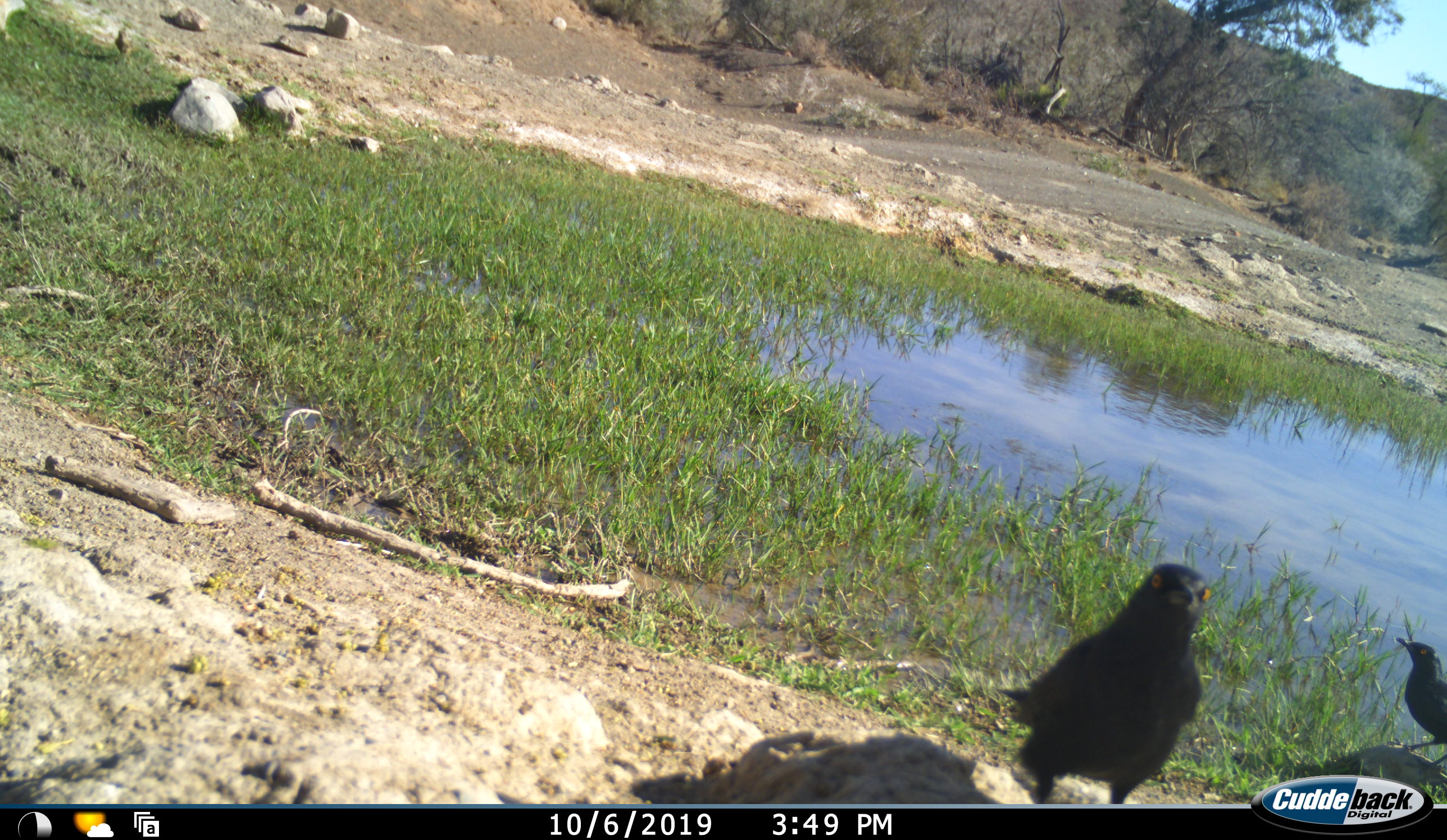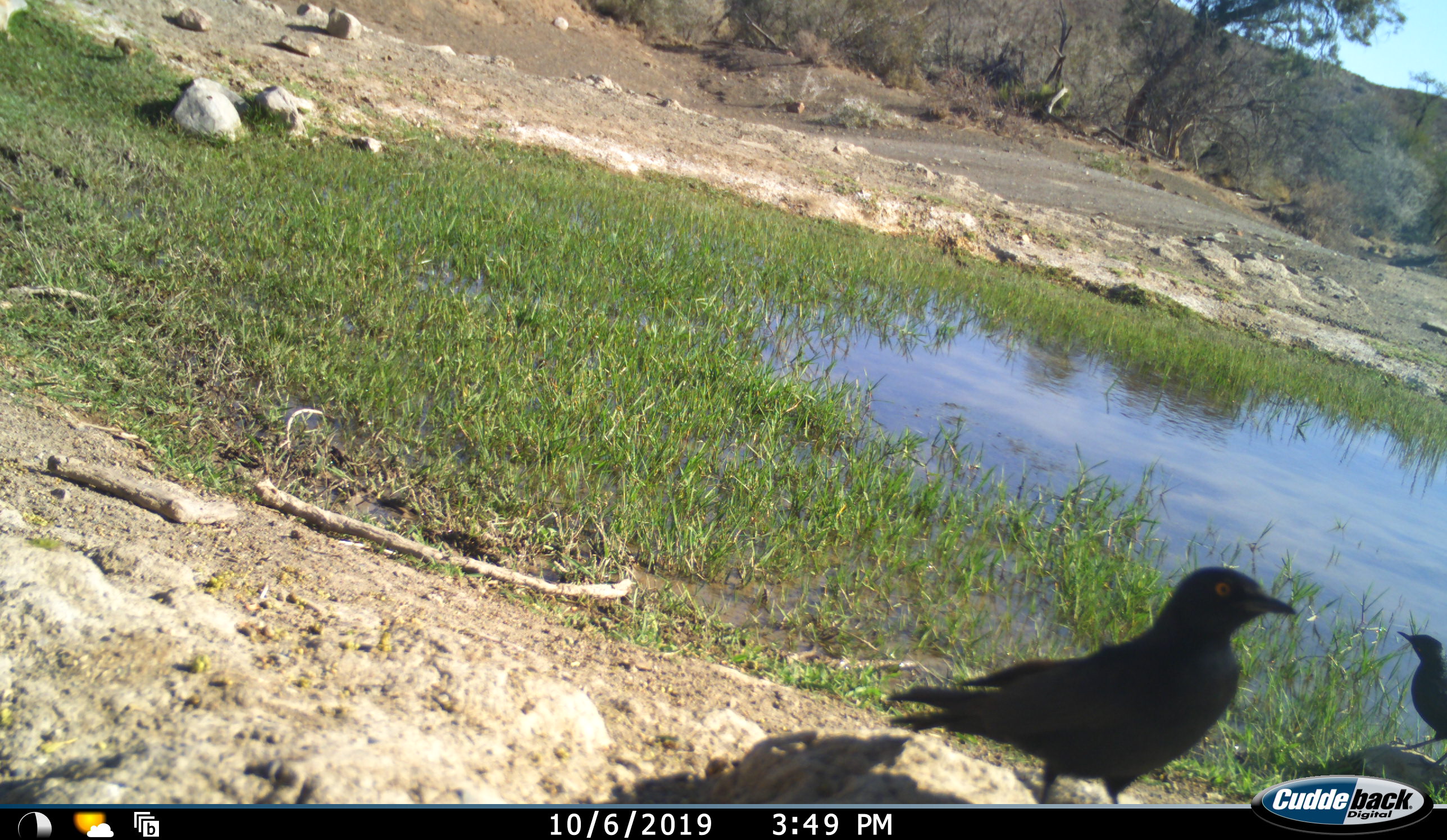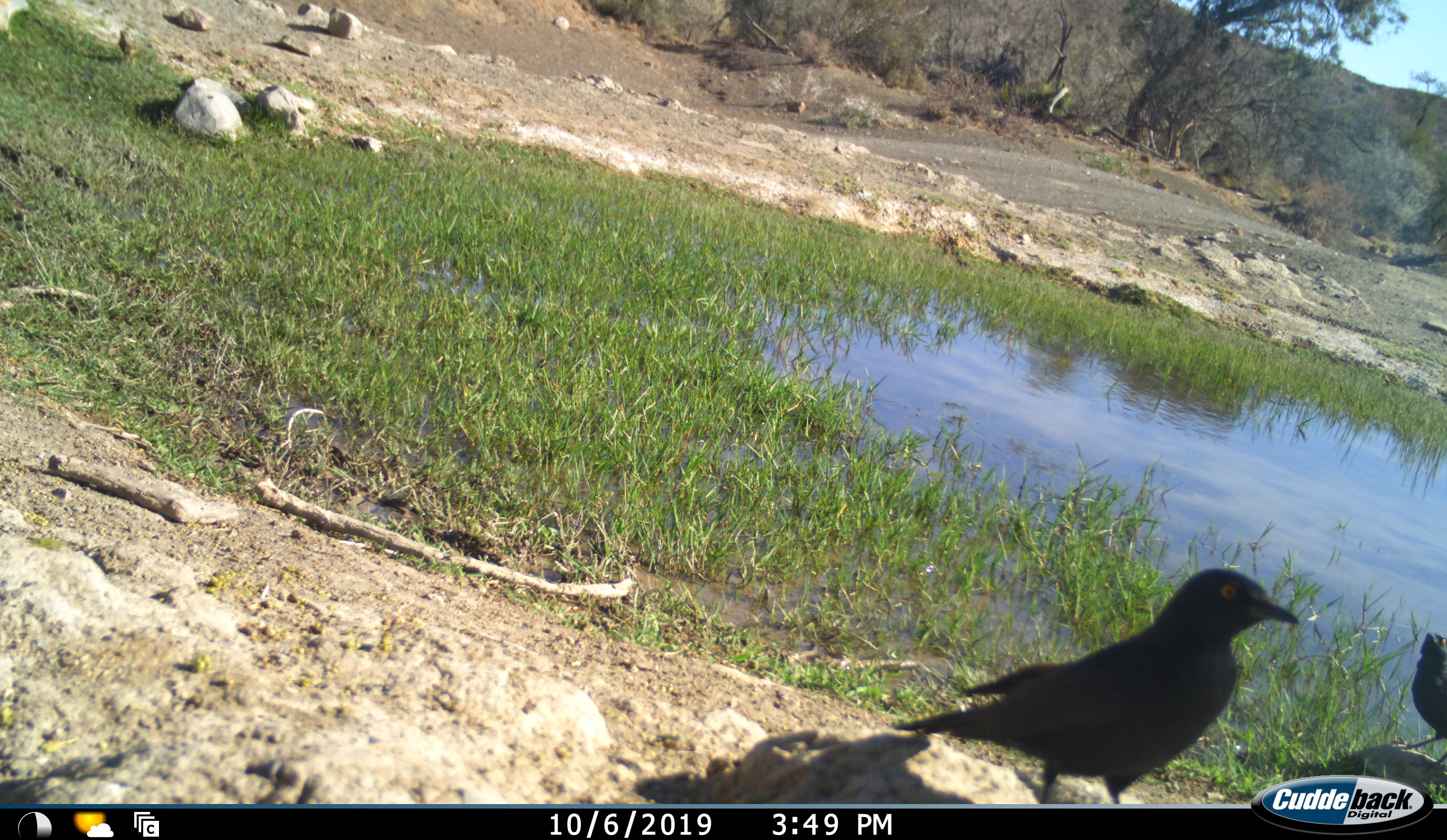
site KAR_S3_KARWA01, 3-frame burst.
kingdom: Animalia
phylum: Chordata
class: Aves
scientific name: Aves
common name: bird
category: birdother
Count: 2.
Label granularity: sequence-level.